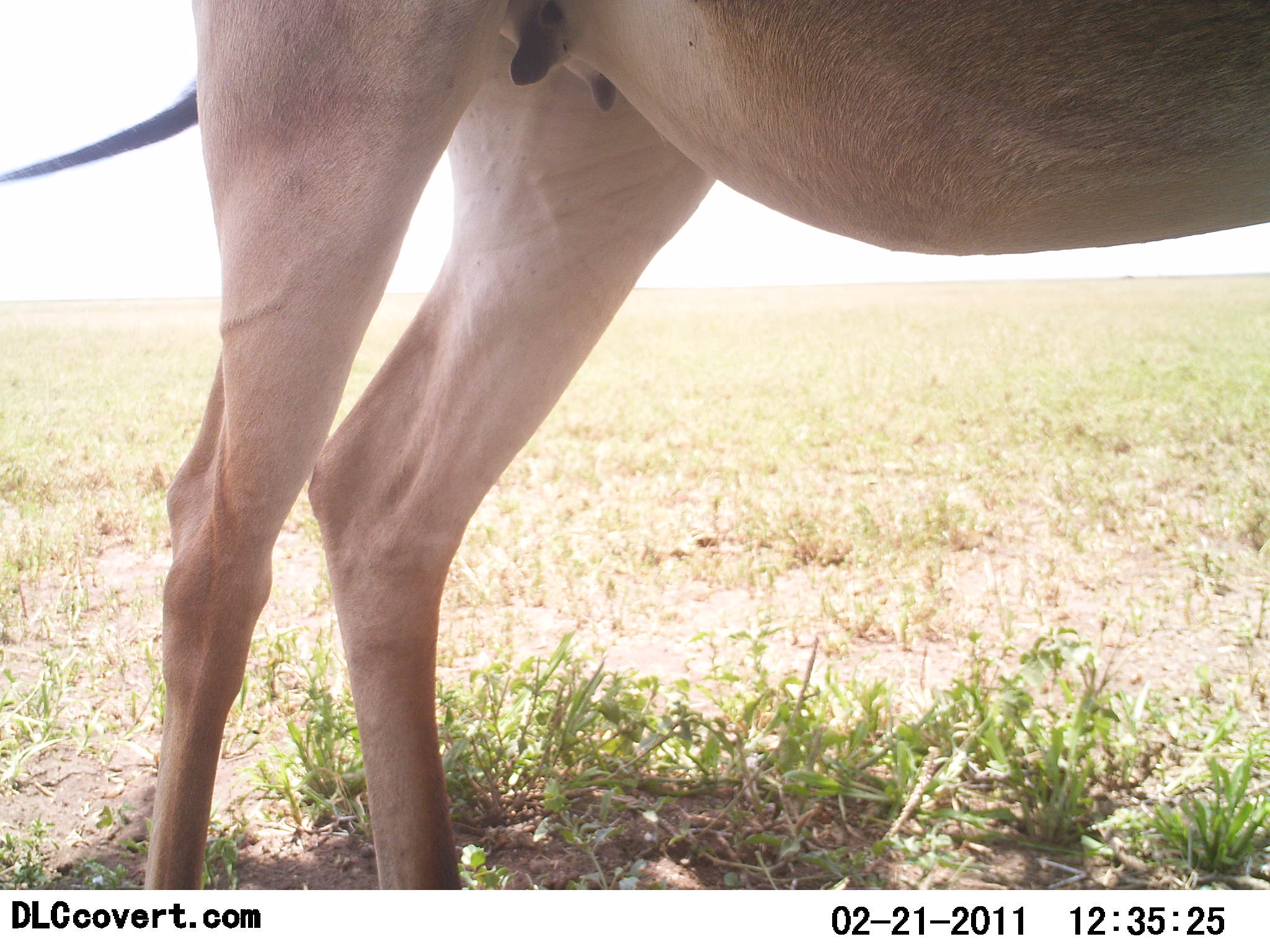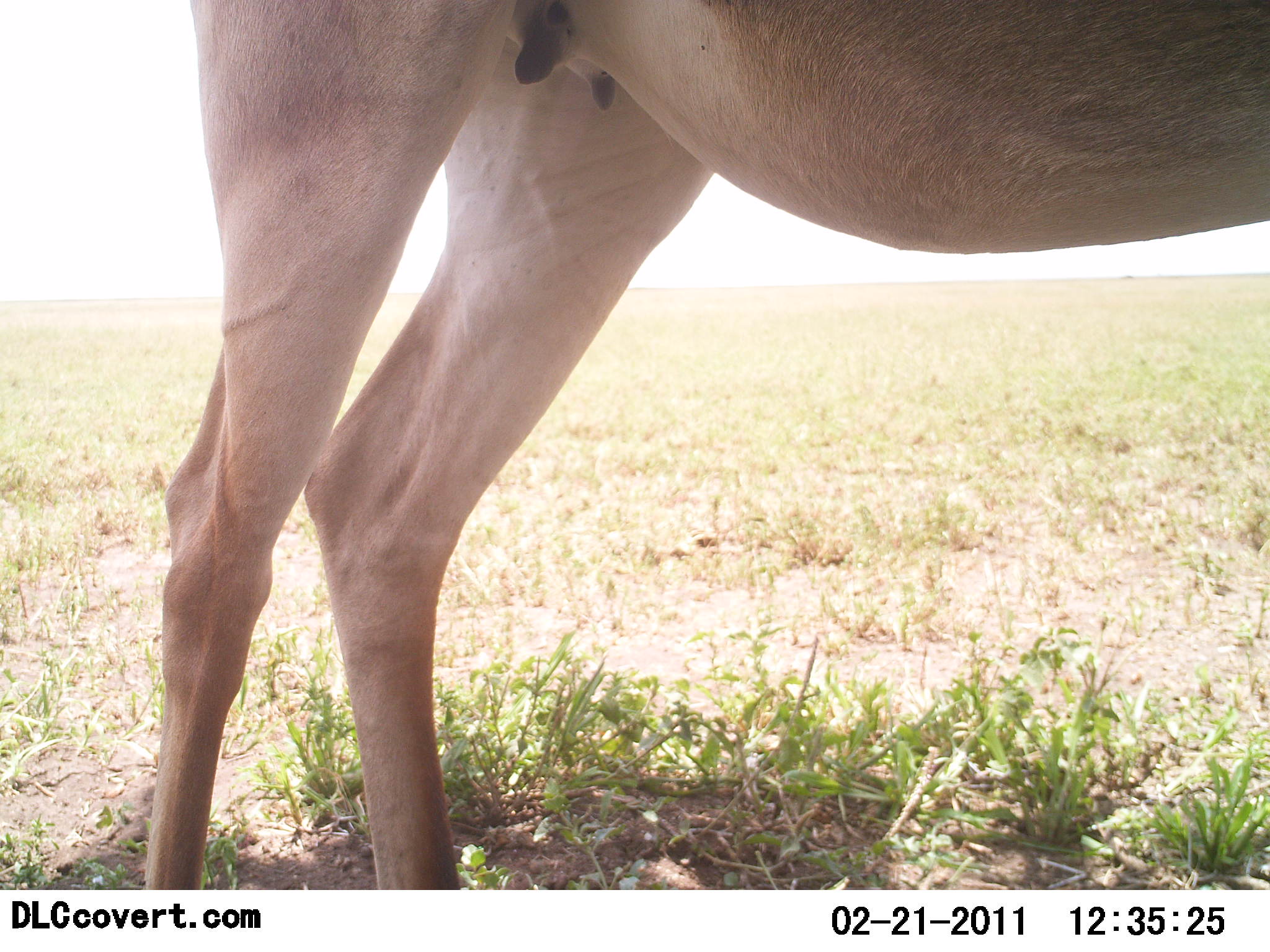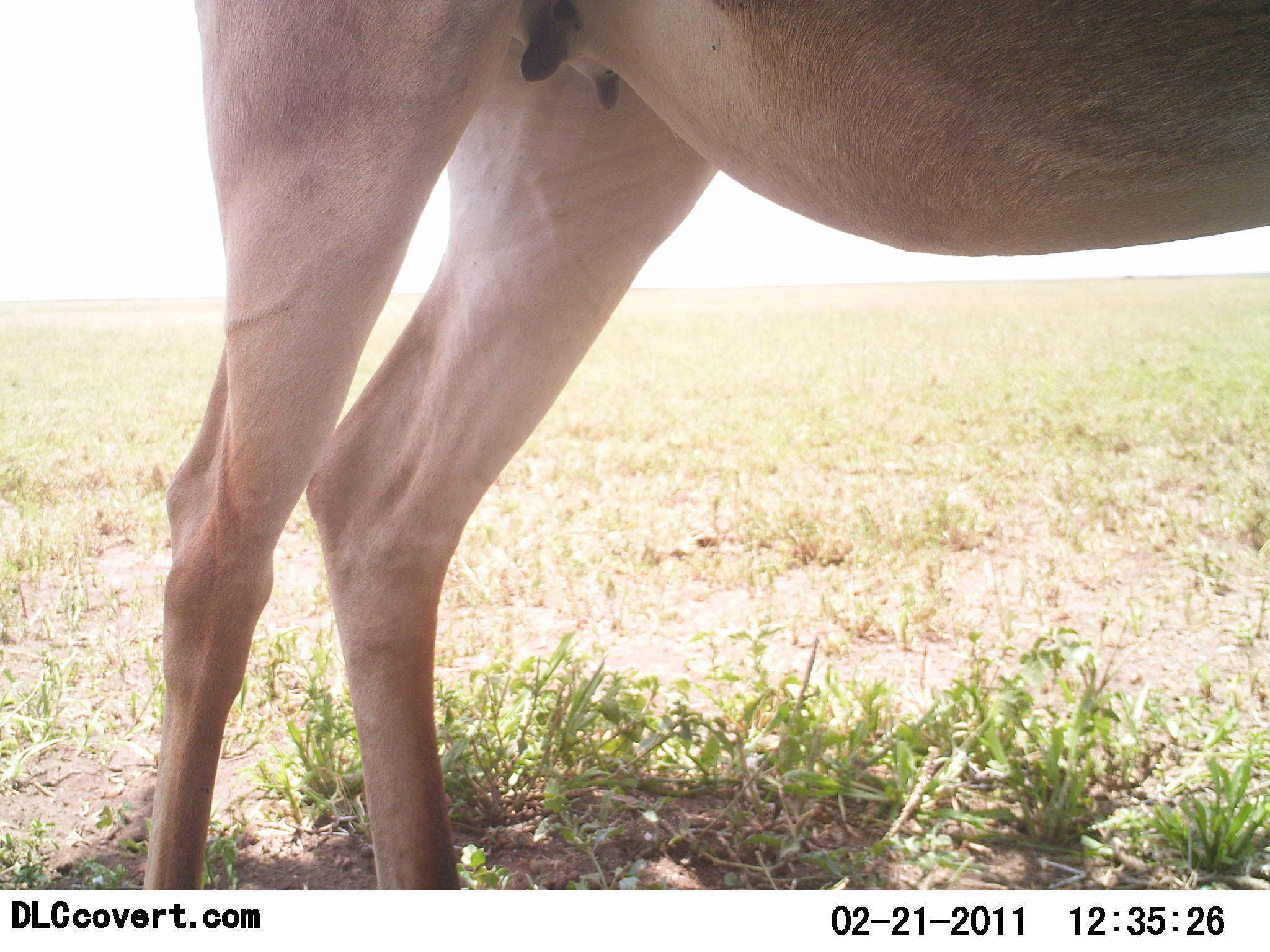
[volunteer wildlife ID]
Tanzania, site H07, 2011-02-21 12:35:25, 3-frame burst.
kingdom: Animalia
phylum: Chordata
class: Mammalia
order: Artiodactyla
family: Bovidae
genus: Alcelaphus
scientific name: Alcelaphus buselaphus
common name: hartebeest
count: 1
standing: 100%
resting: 0%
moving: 0%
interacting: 0%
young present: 0%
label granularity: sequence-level